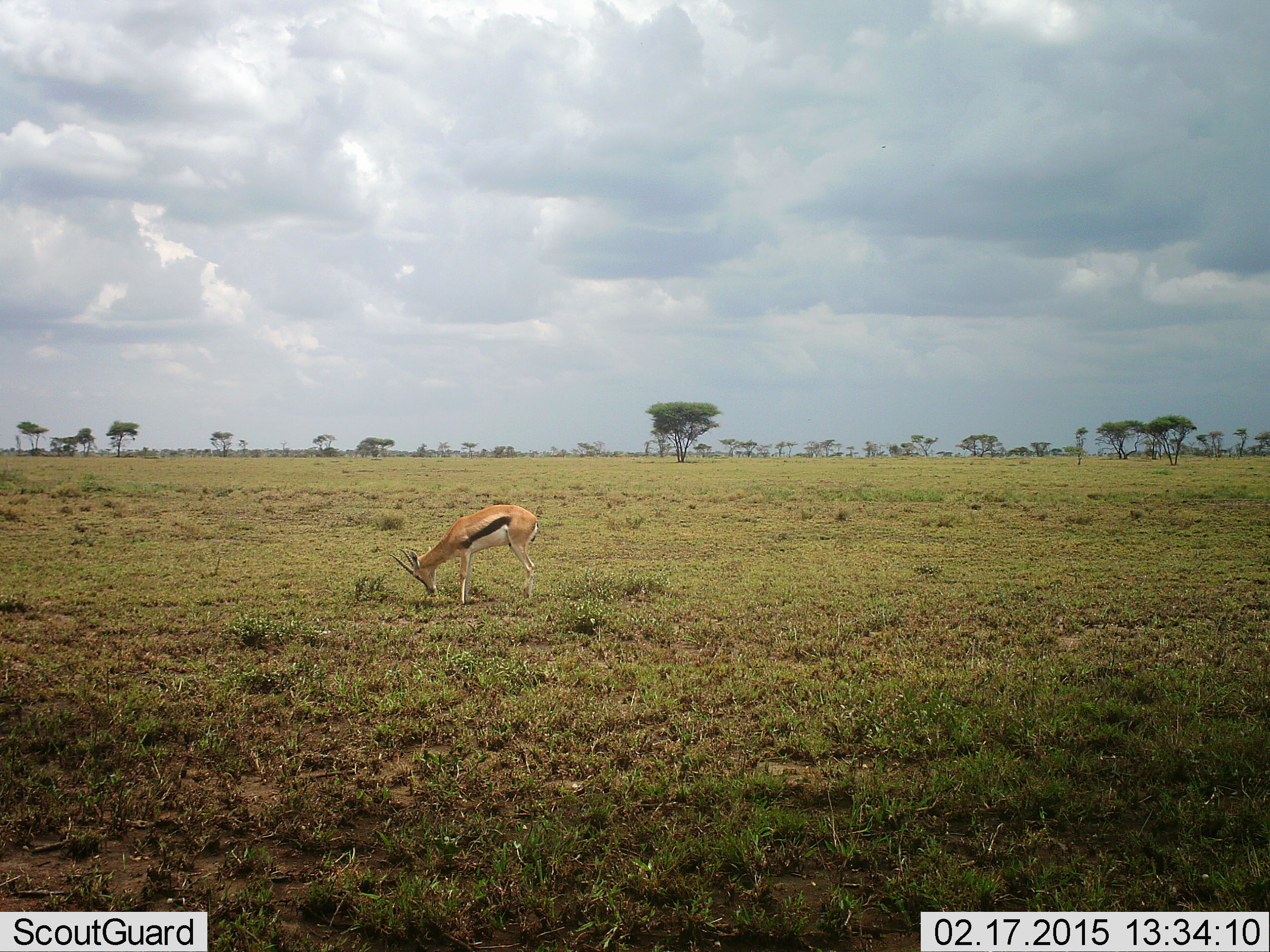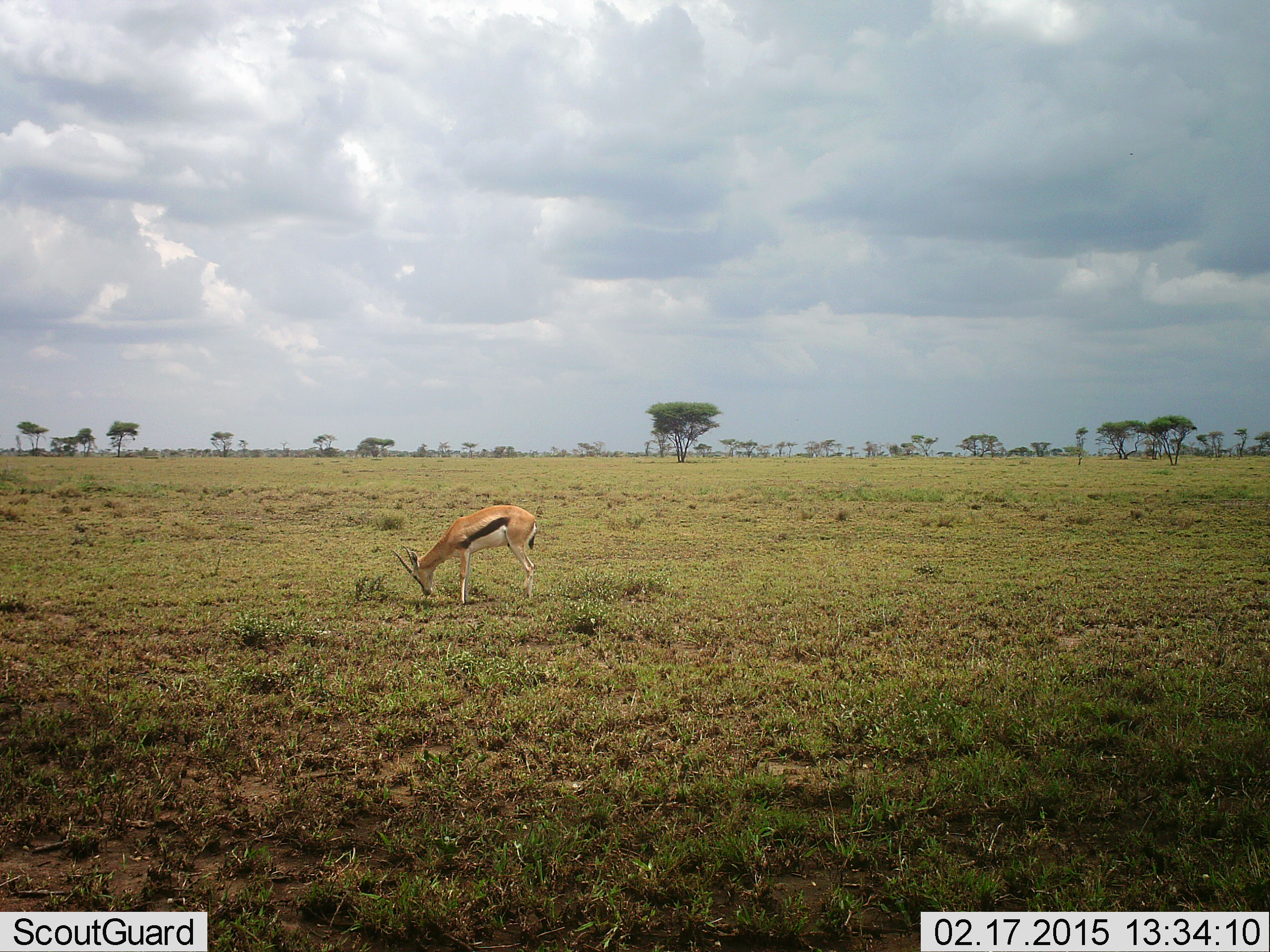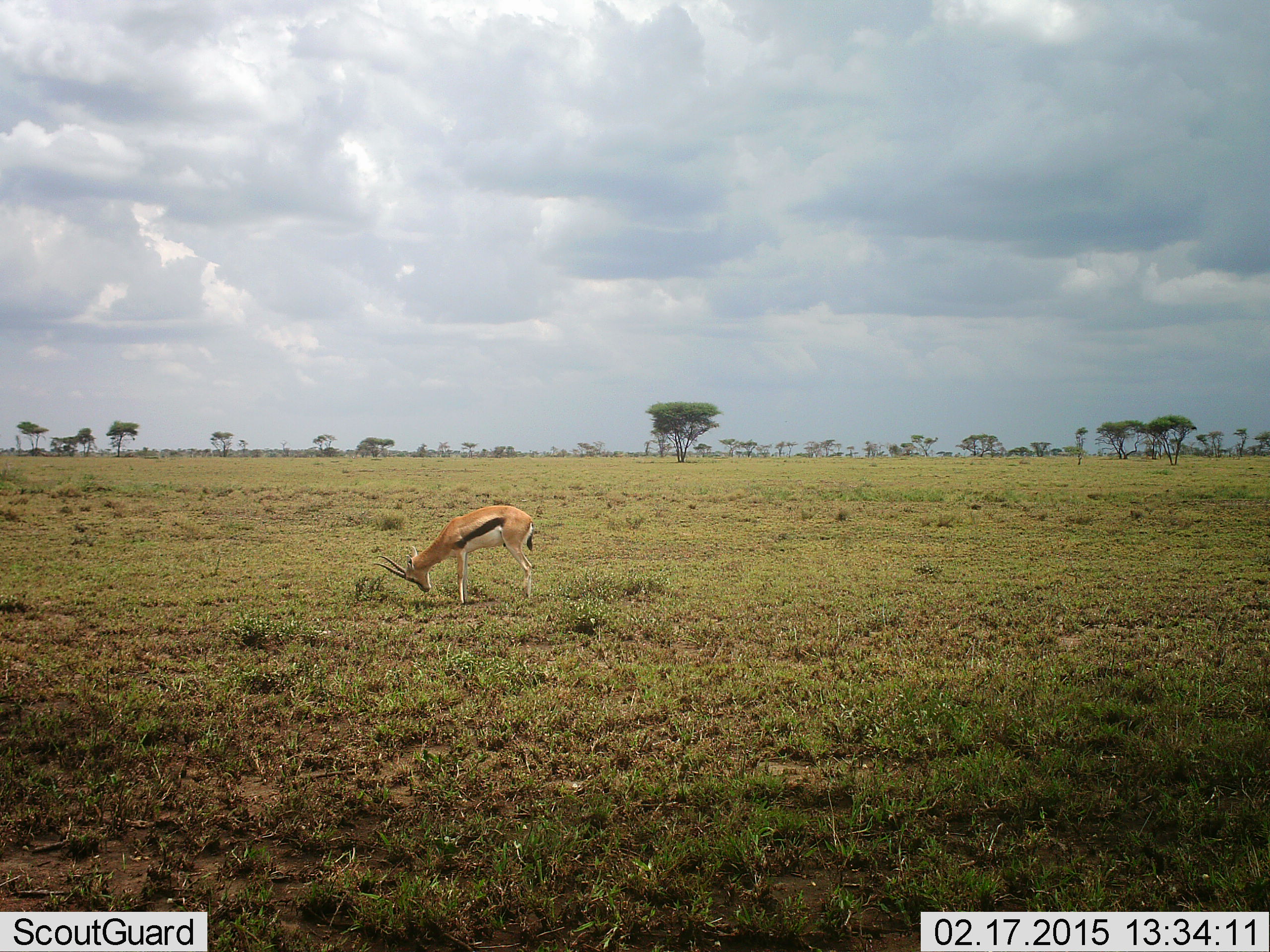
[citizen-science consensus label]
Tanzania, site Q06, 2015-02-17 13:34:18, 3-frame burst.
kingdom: Animalia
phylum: Chordata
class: Mammalia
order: Artiodactyla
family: Bovidae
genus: Eudorcas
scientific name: Eudorcas thomsonii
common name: thomson's gazelle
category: gazellethomsons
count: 1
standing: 30%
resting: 0%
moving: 0%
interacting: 0%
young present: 0%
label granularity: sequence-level